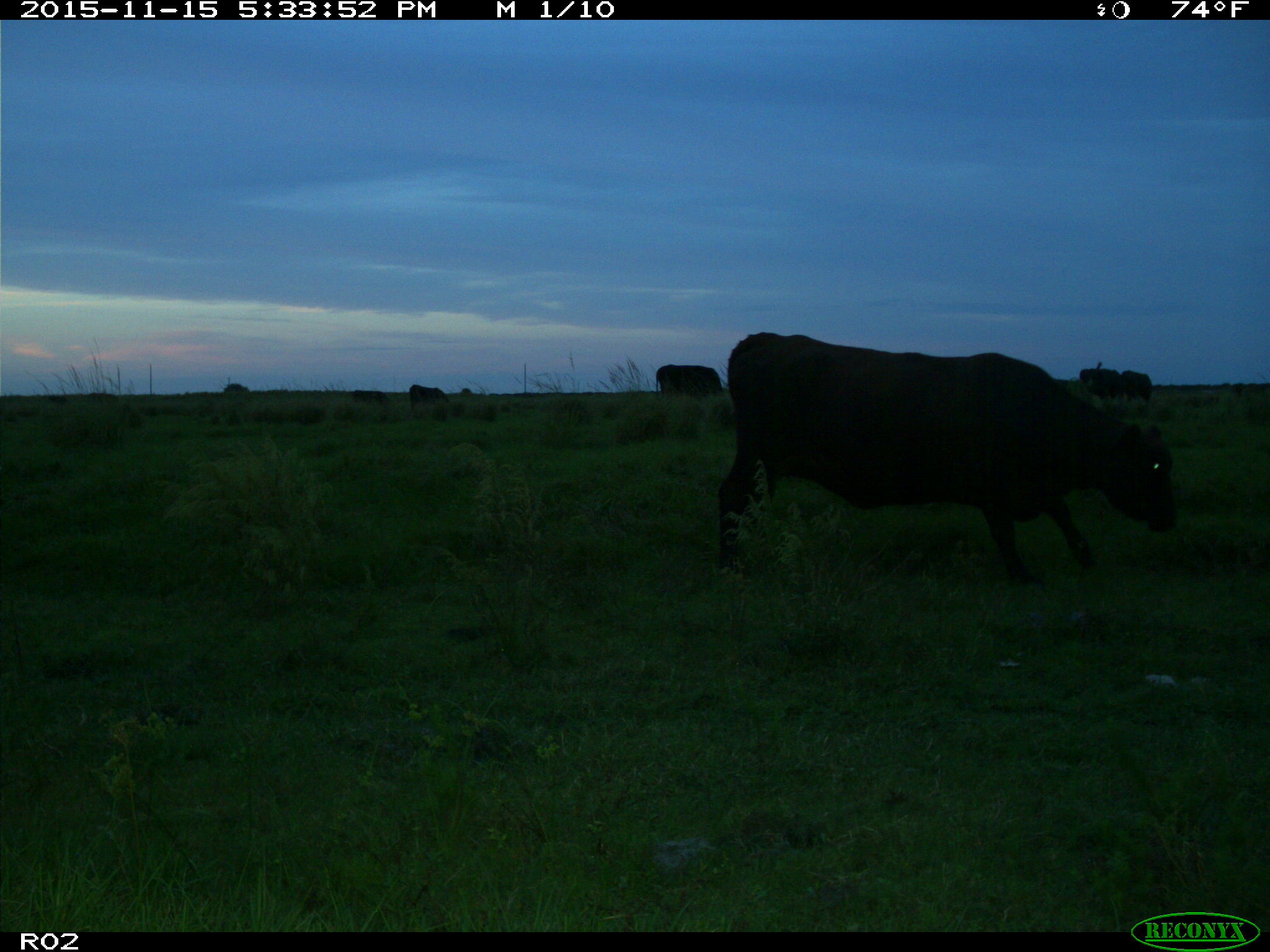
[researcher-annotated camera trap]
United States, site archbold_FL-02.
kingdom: Animalia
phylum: Chordata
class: Mammalia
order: Artiodactyla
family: Bovidae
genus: Bos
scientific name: Bos taurus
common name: domestic cow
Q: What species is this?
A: Bos taurus (domestic cow).